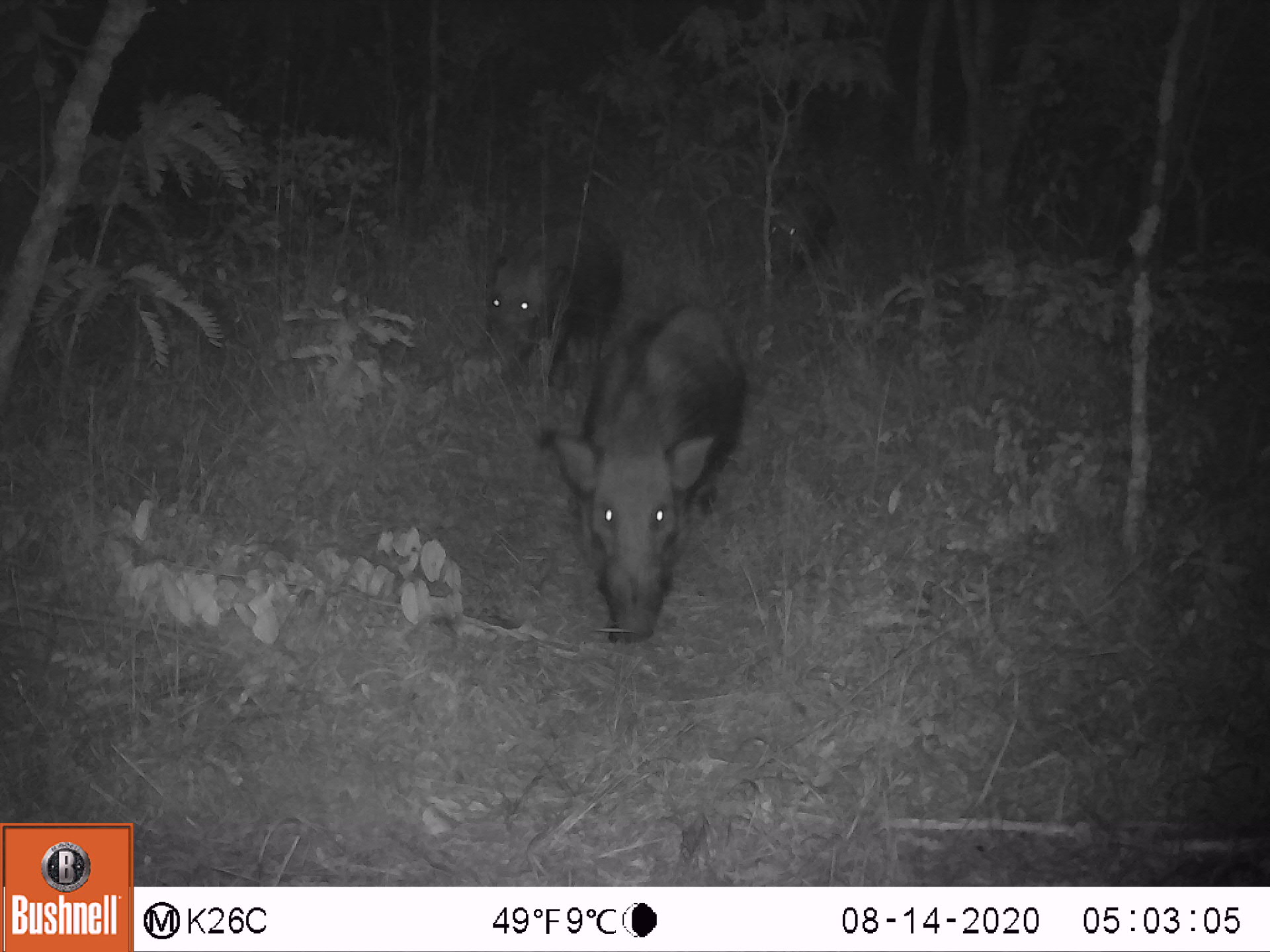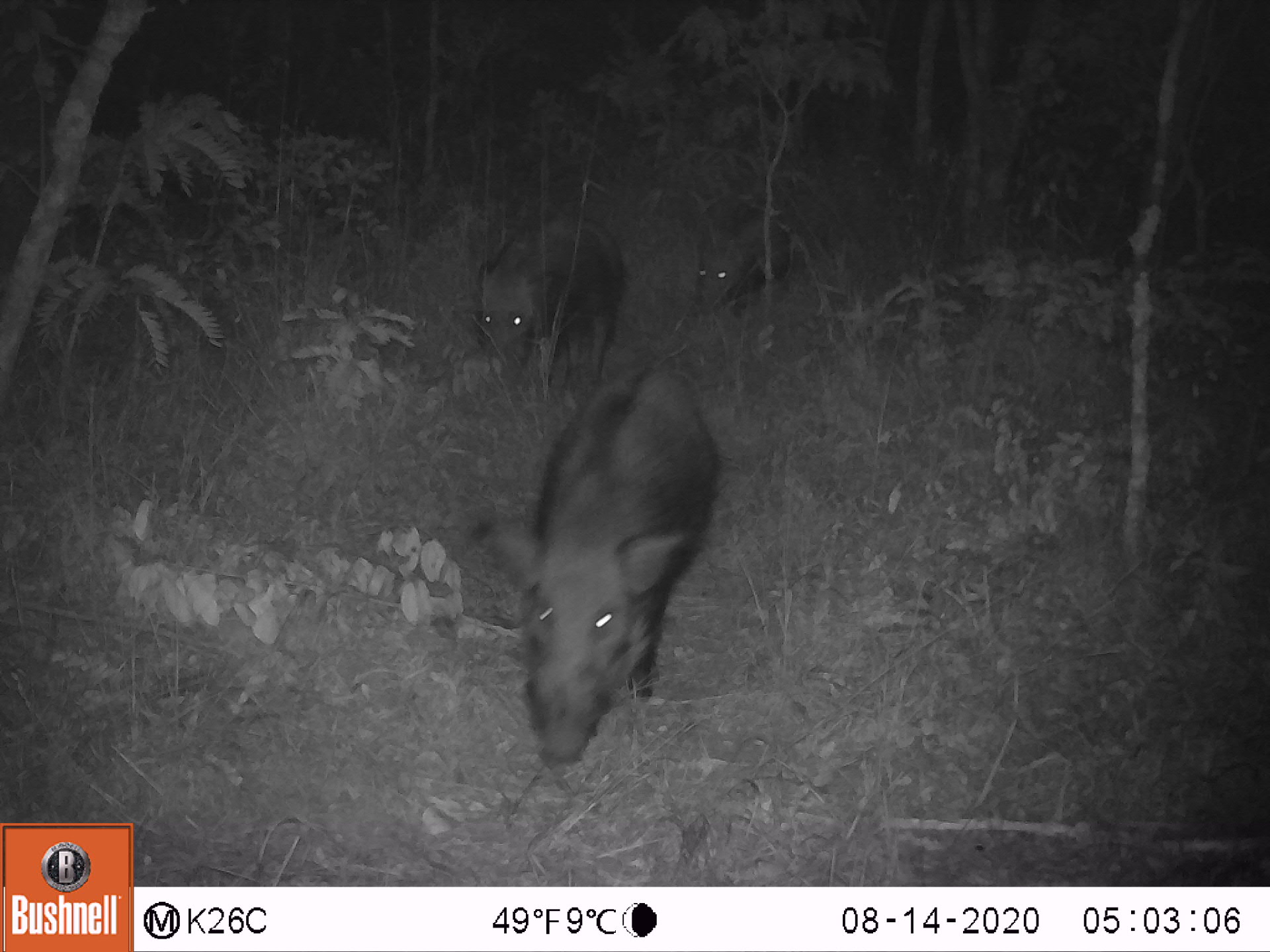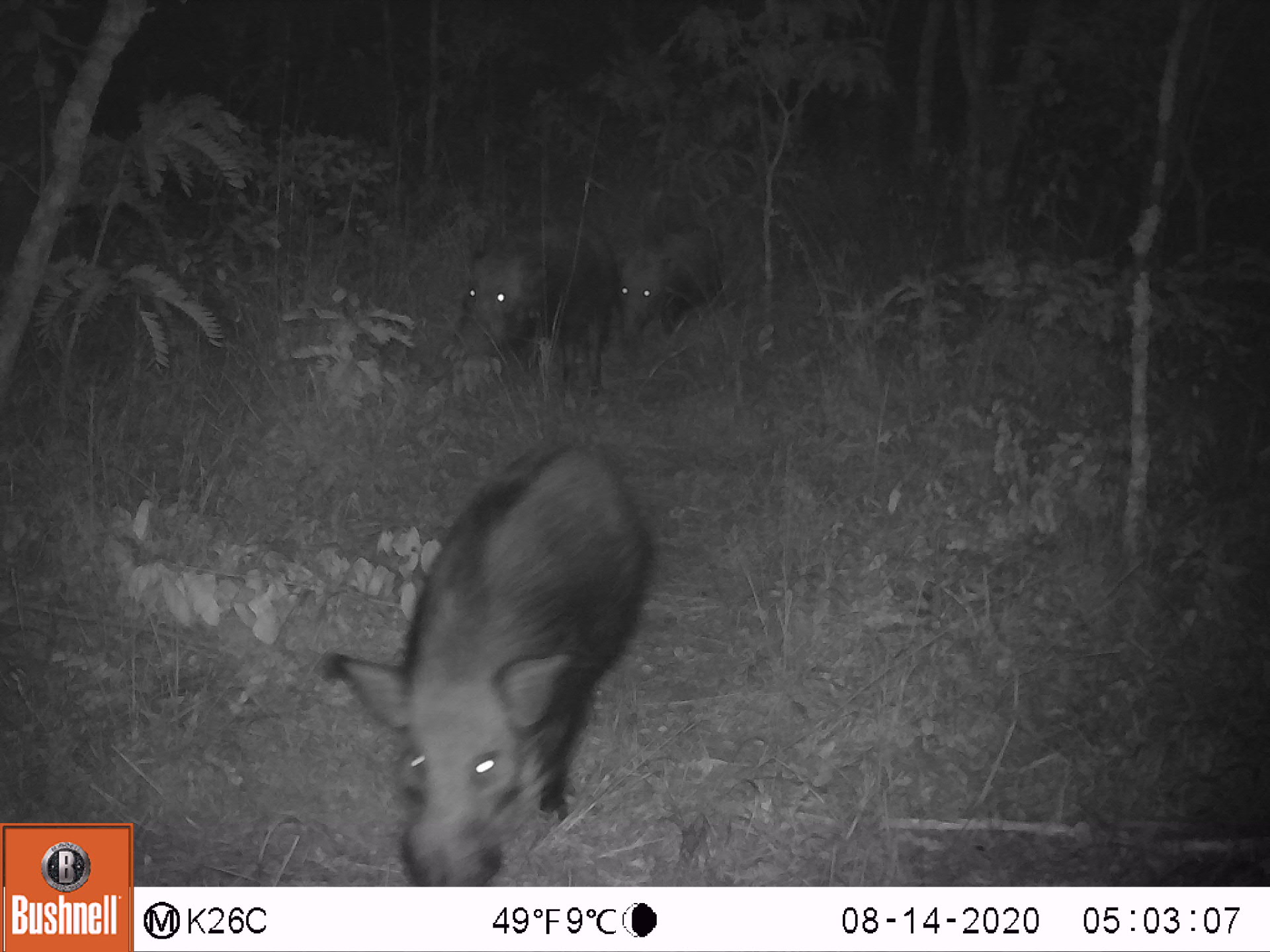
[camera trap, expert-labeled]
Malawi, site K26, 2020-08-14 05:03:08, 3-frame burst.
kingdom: Animalia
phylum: Chordata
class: Mammalia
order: Artiodactyla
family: Suidae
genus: Potamochoerus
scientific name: Potamochoerus larvatus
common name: bushpig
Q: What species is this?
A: Bushpig (Potamochoerus larvatus).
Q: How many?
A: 3.